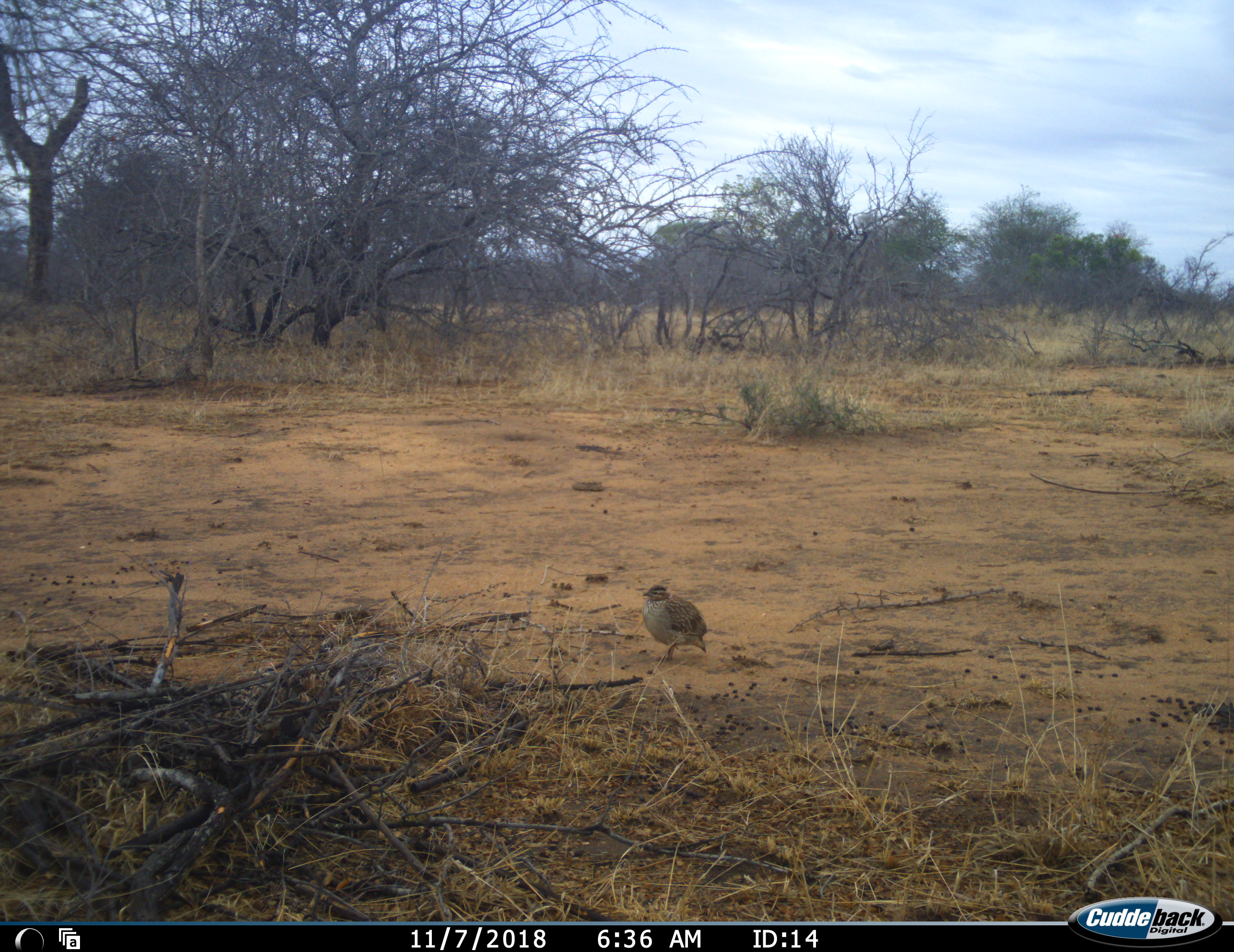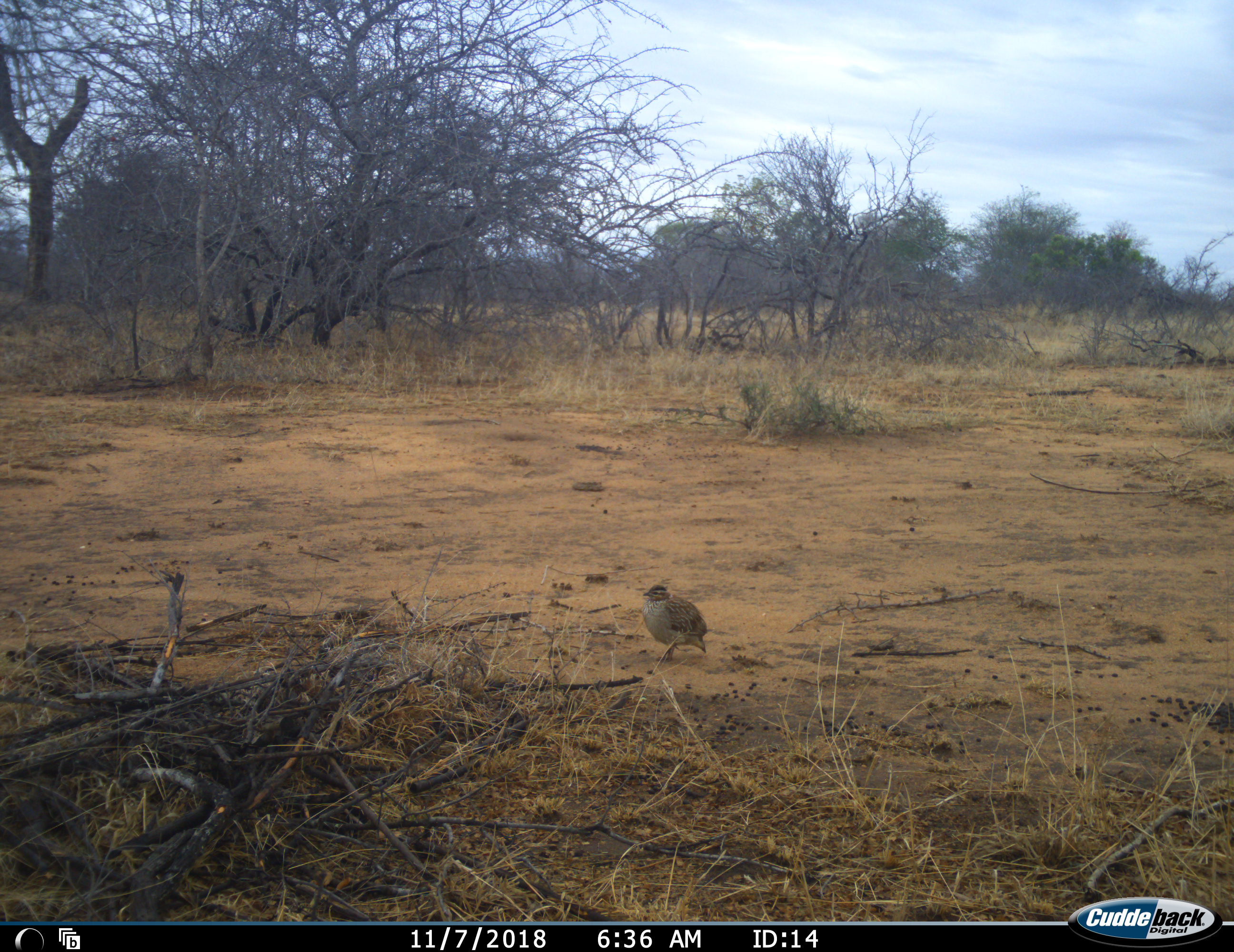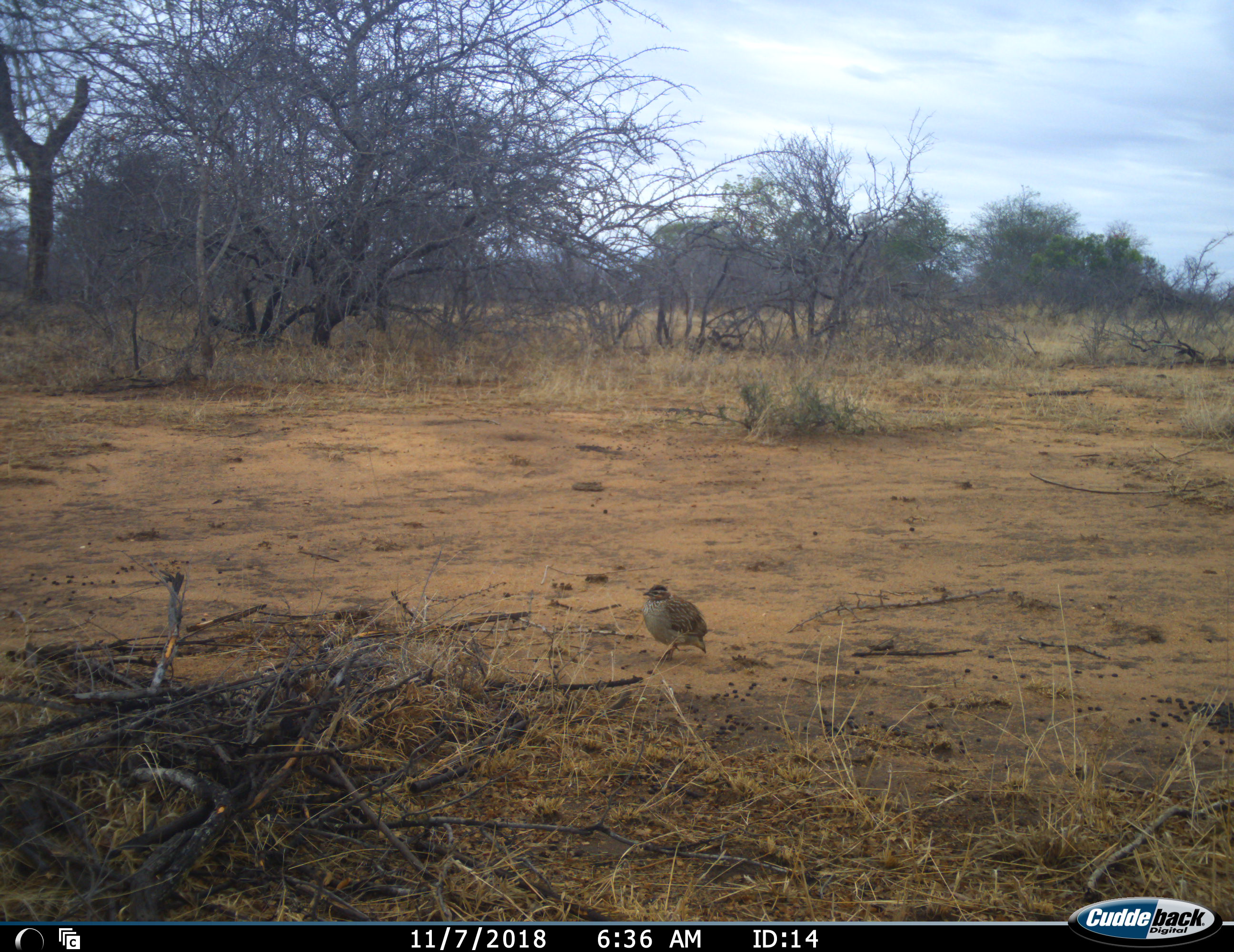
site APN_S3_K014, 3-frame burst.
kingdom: Animalia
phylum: Chordata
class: Aves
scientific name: Aves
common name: bird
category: birdother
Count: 1.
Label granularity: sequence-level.